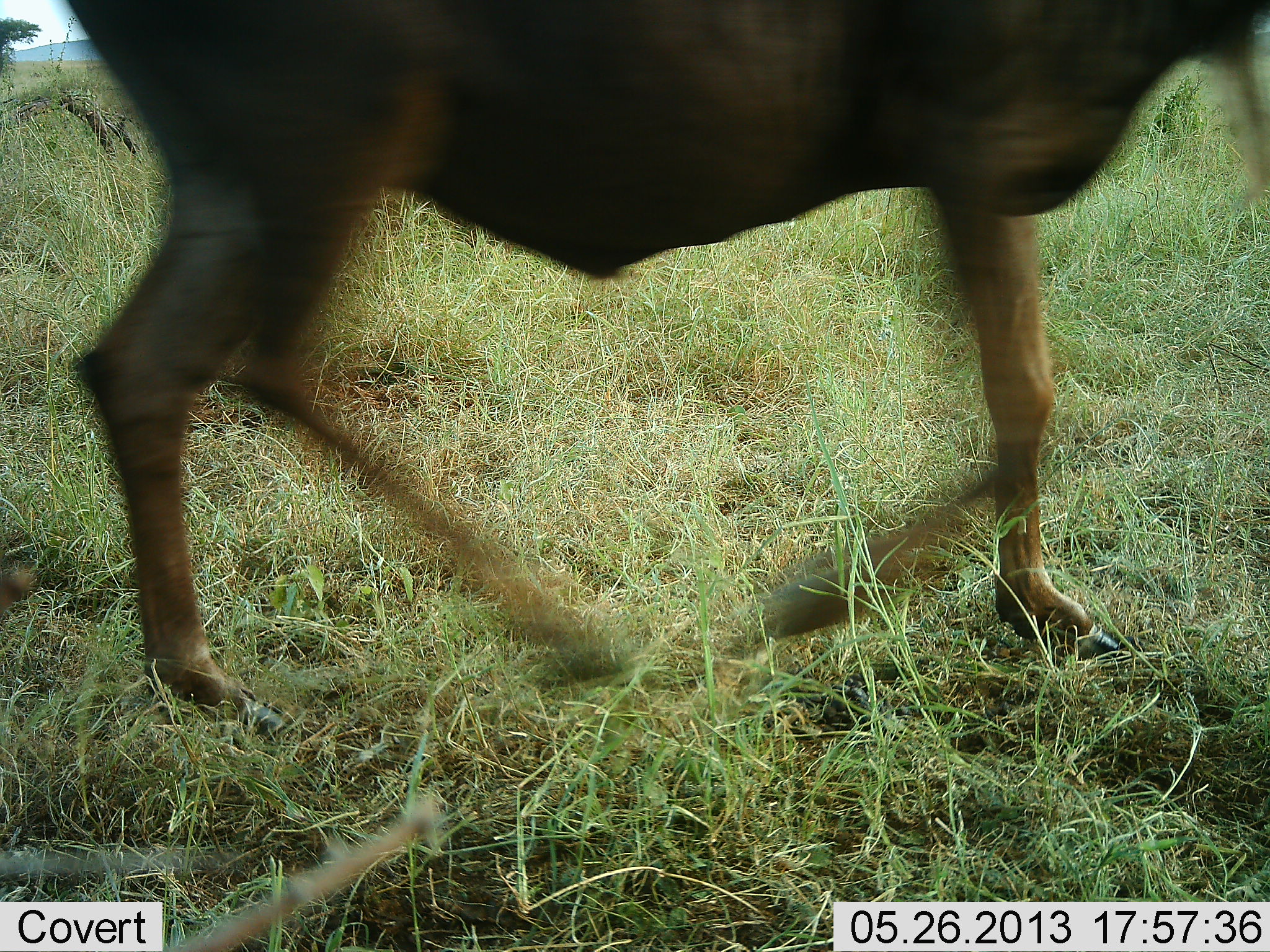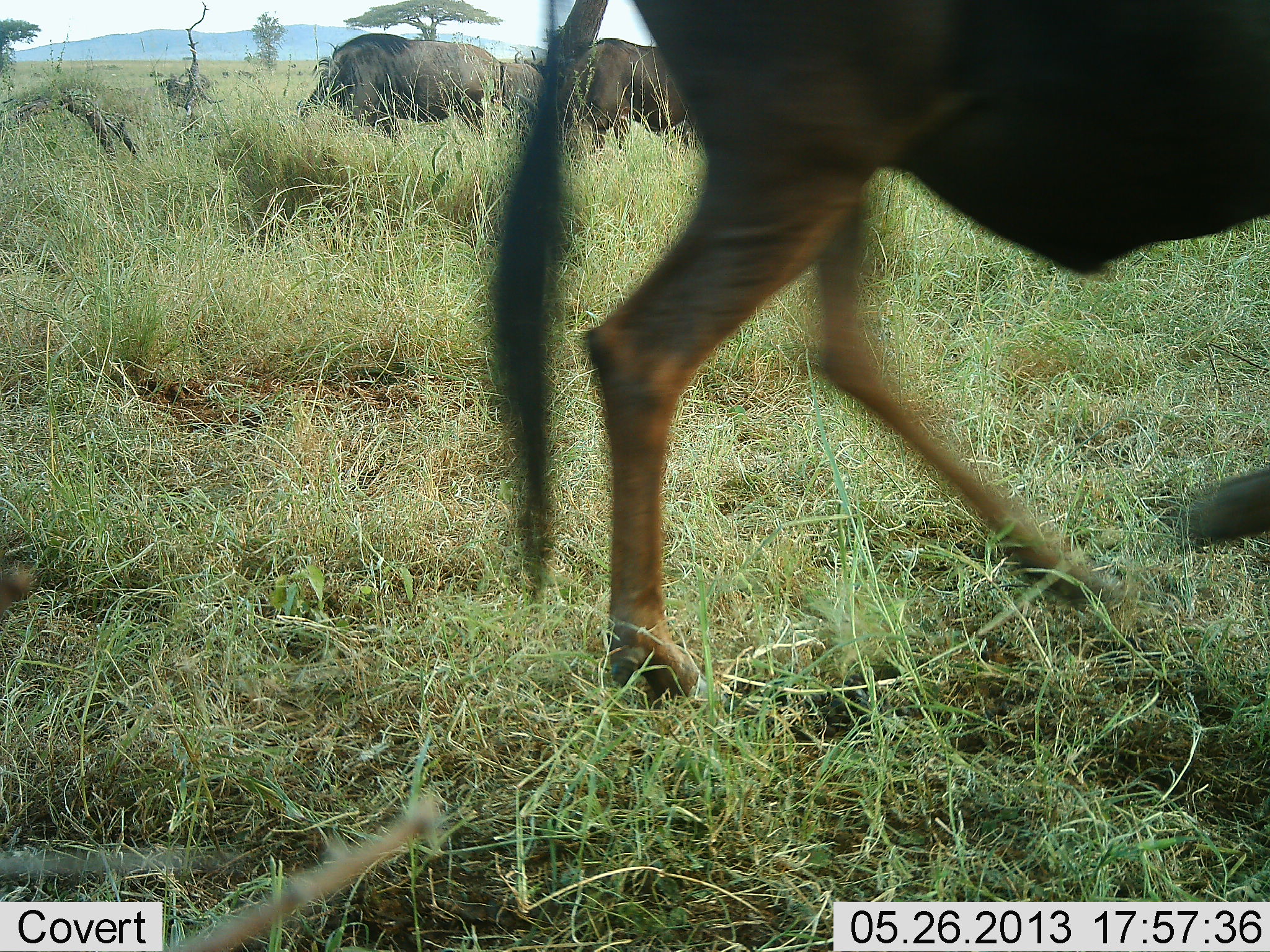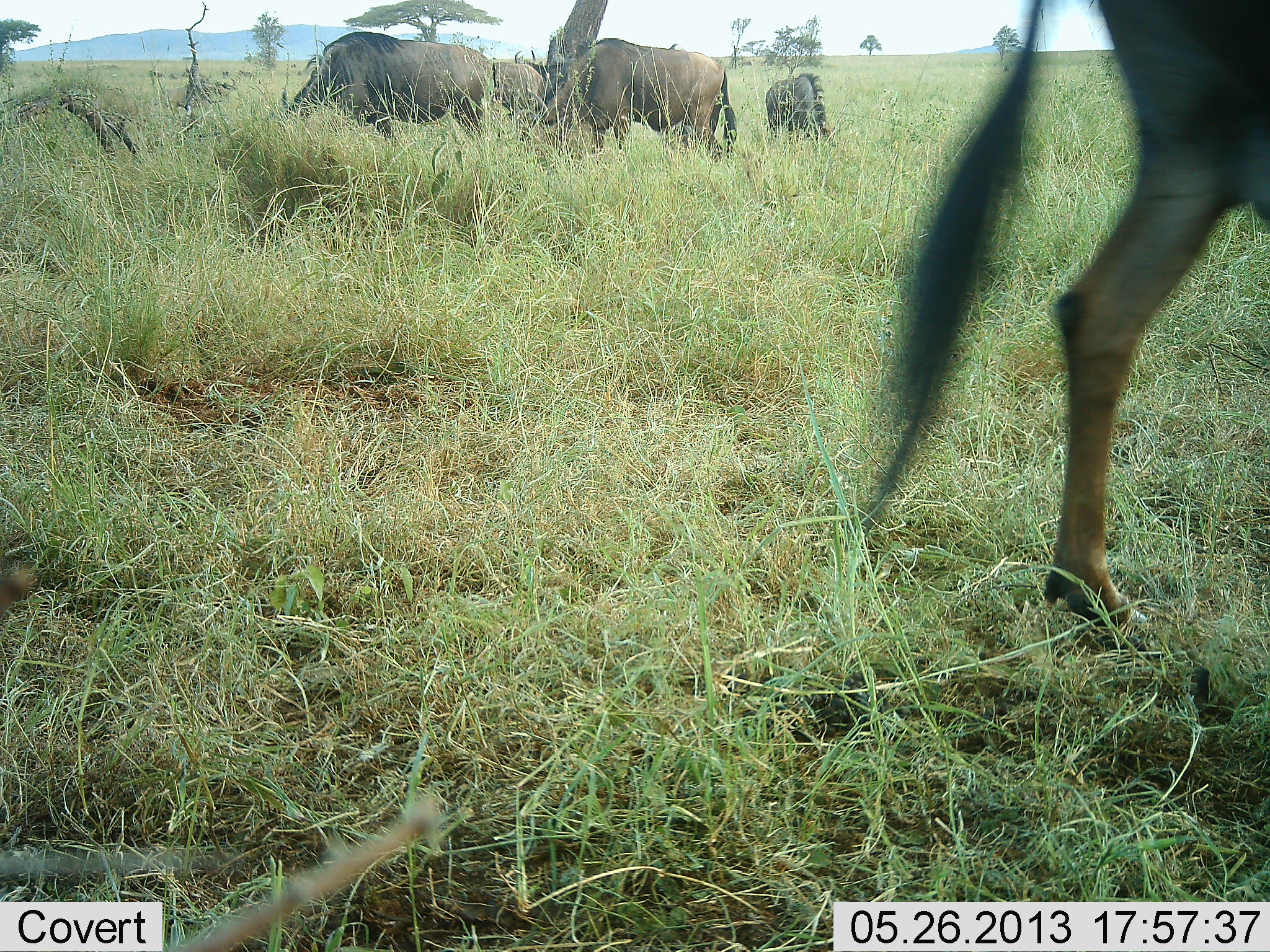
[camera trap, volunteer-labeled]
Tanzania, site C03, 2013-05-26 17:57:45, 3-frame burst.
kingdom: Animalia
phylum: Chordata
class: Mammalia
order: Artiodactyla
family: Bovidae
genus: Connochaetes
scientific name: Connochaetes taurinus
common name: blue wildebeest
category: wildebeest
Wildebeest (blue wildebeest) (Connochaetes taurinus), count 5. Behavior (volunteer vote fractions): standing 40%, resting 0%, moving 85%, interacting 0%. Young present (vote fraction): 0%. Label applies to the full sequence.